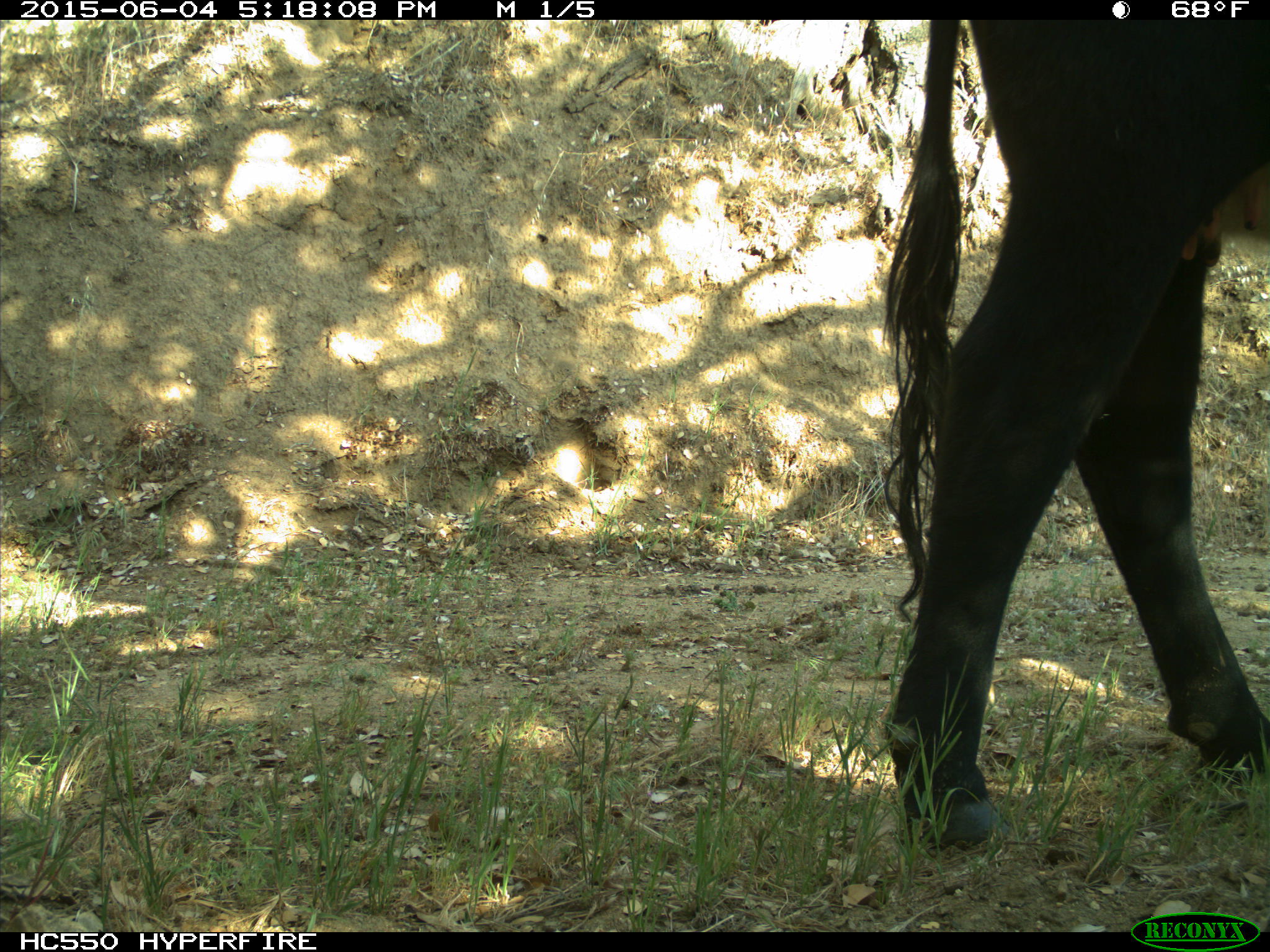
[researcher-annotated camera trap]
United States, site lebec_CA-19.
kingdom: Animalia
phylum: Chordata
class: Mammalia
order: Artiodactyla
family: Bovidae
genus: Bos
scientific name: Bos taurus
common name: domestic cow